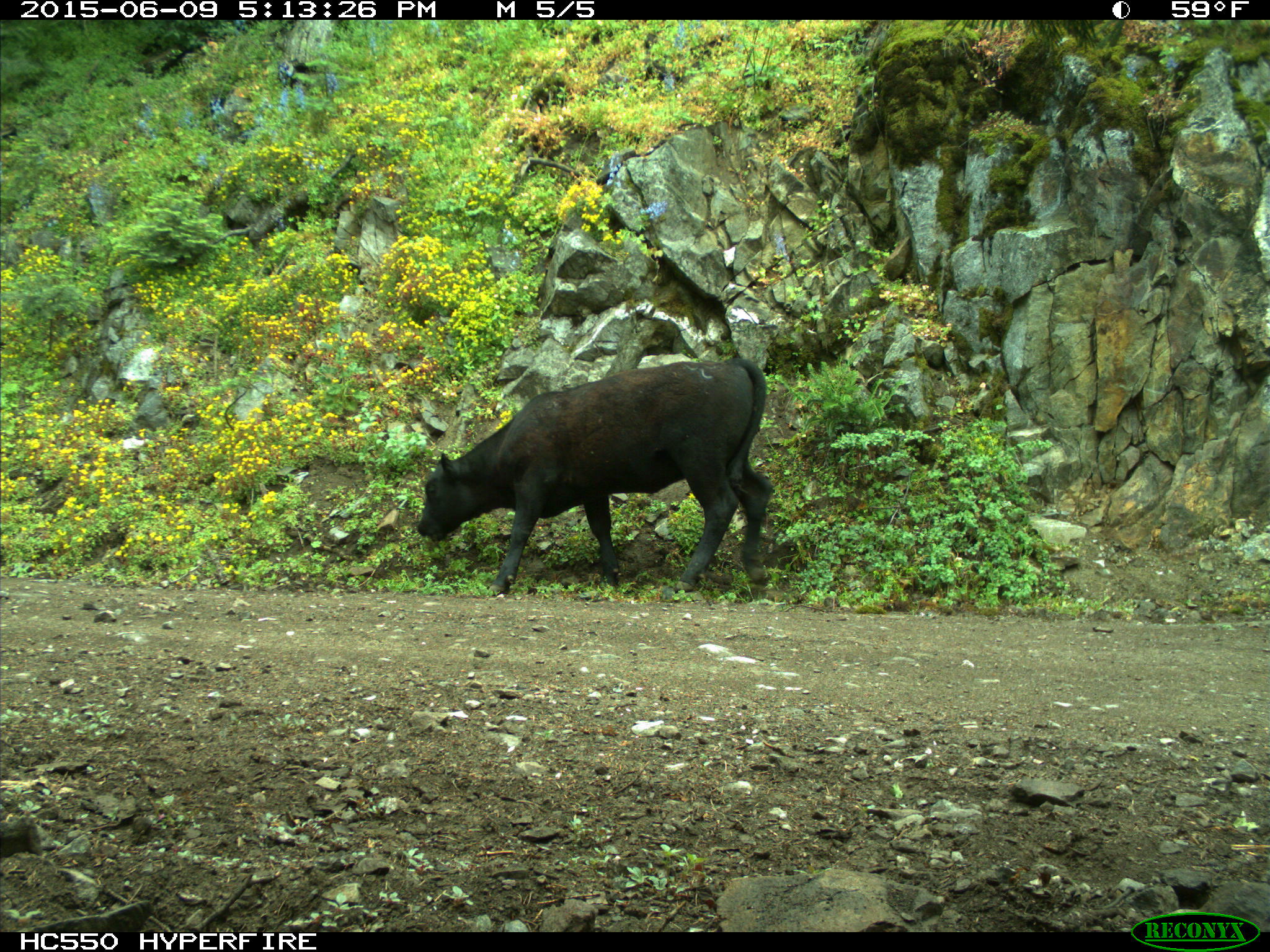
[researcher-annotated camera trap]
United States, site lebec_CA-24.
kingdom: Animalia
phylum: Chordata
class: Mammalia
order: Artiodactyla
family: Bovidae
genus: Bos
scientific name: Bos taurus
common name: domestic cow